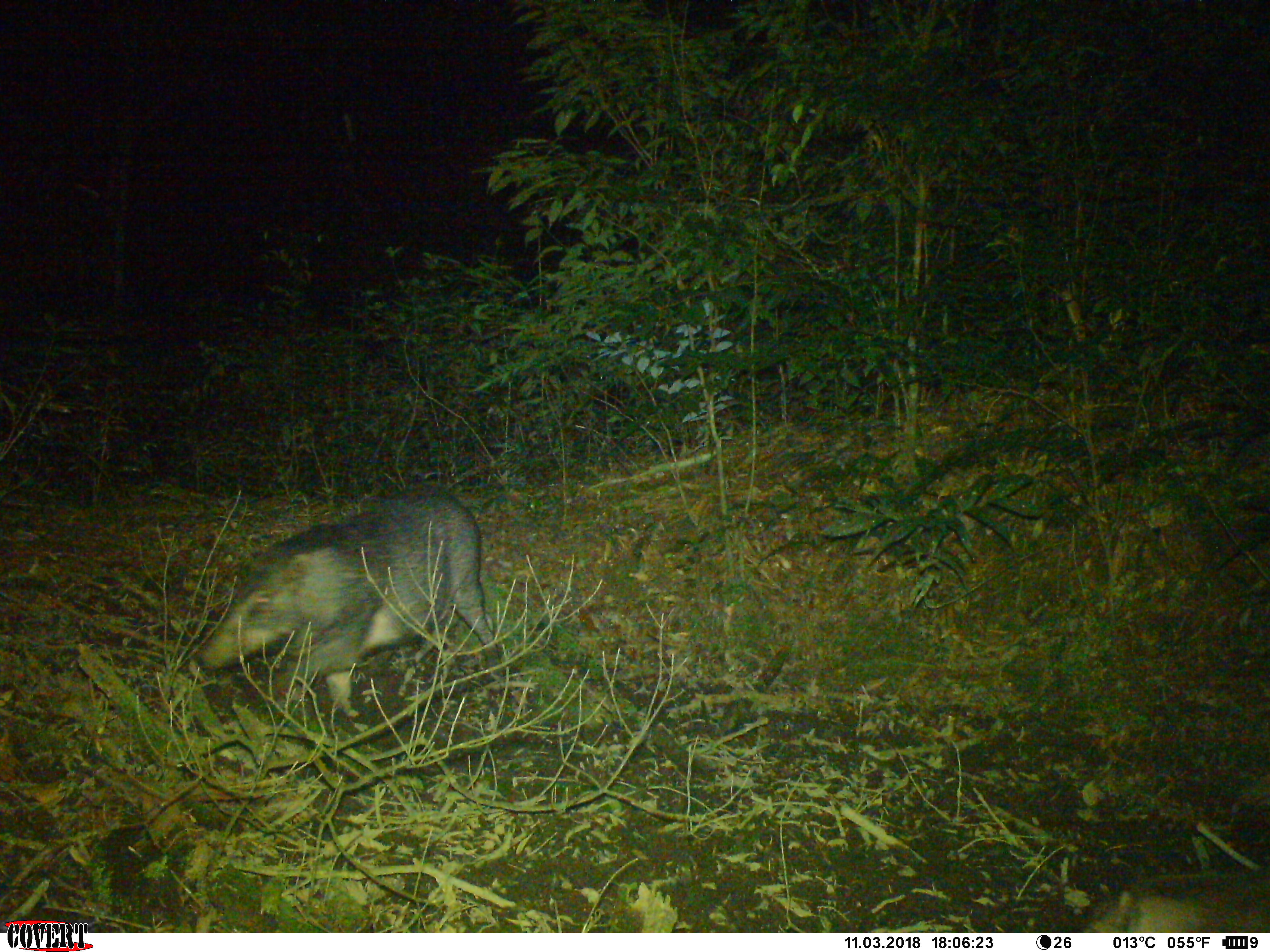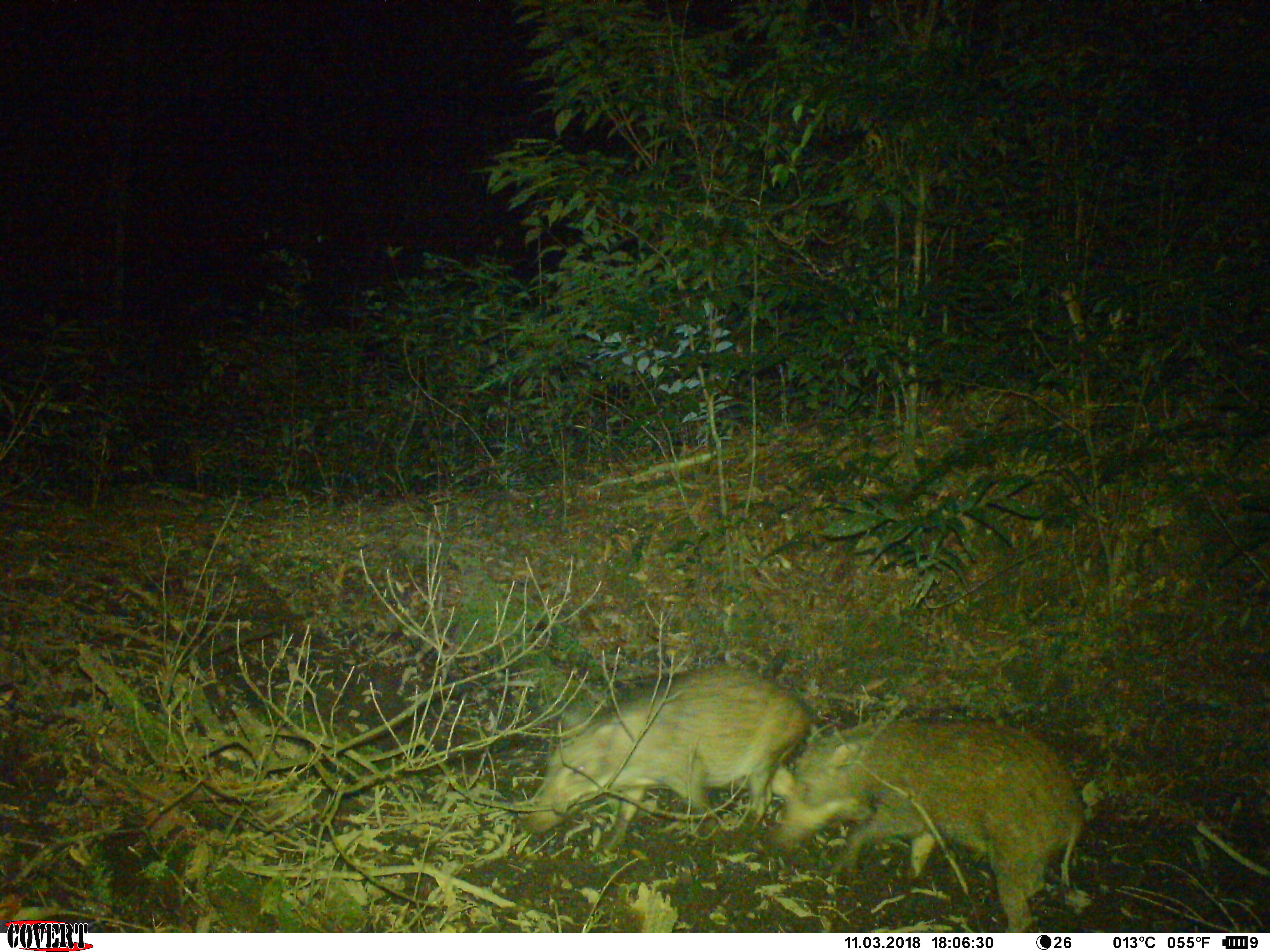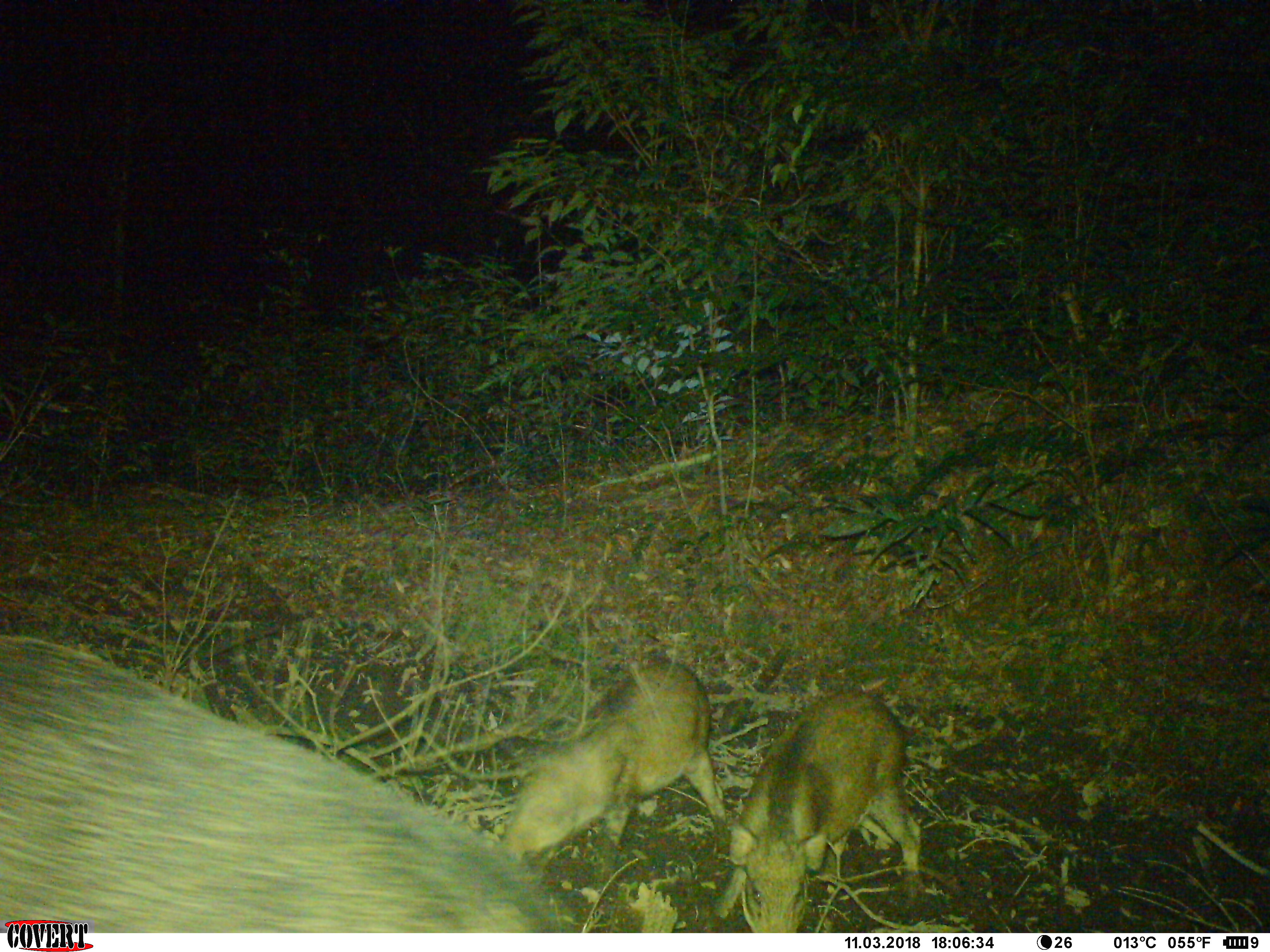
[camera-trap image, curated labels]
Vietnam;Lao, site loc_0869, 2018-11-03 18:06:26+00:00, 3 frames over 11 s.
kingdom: Animalia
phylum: Chordata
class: Mammalia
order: Artiodactyla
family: Suidae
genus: Sus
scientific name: Sus scrofa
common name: eurasian wild pig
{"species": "eurasian wild pig (Sus scrofa)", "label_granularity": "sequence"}